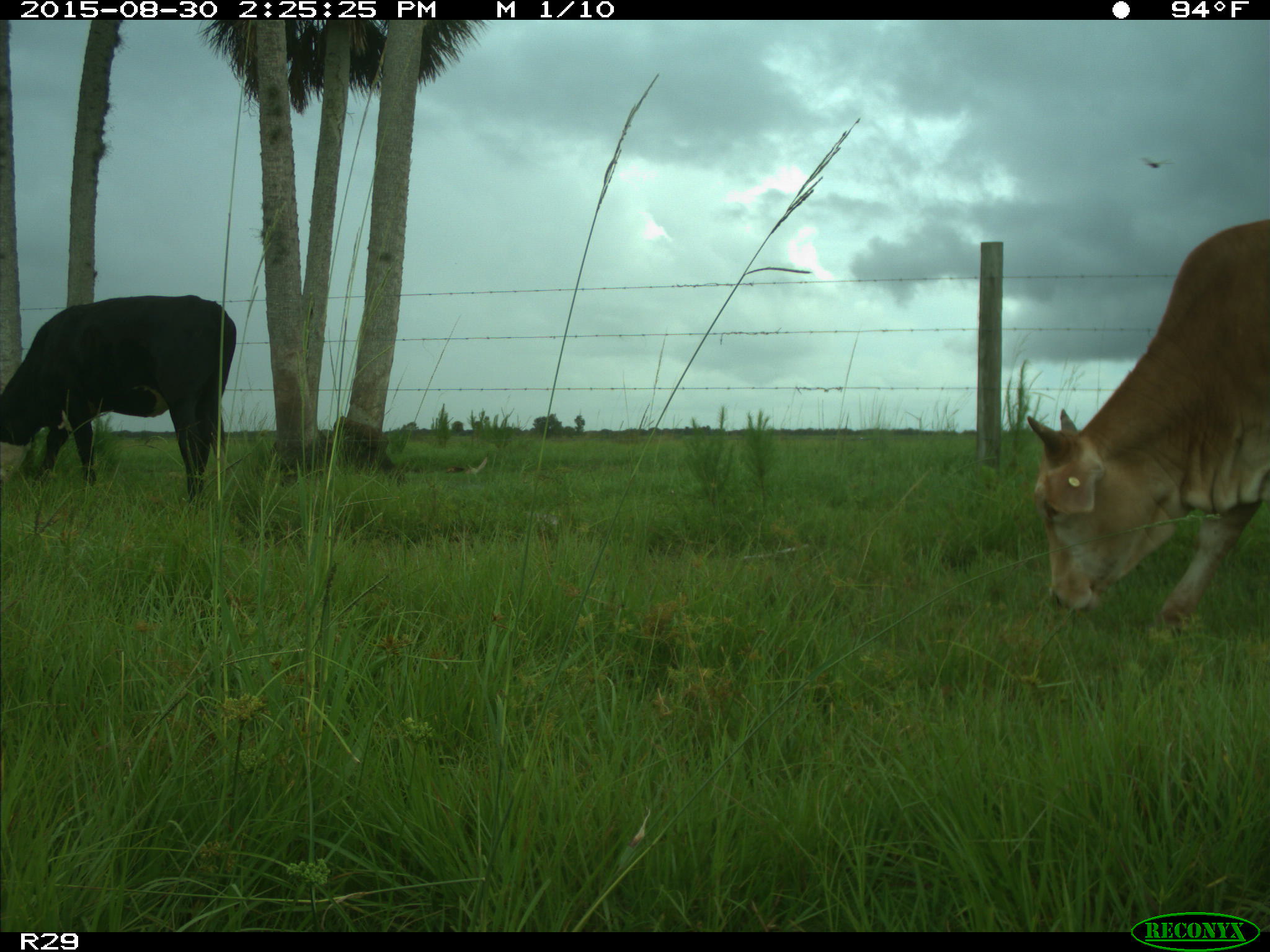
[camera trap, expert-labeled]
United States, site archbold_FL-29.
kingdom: Animalia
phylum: Chordata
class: Mammalia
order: Artiodactyla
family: Bovidae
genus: Bos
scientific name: Bos taurus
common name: domestic cow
Bos taurus (domestic cow).